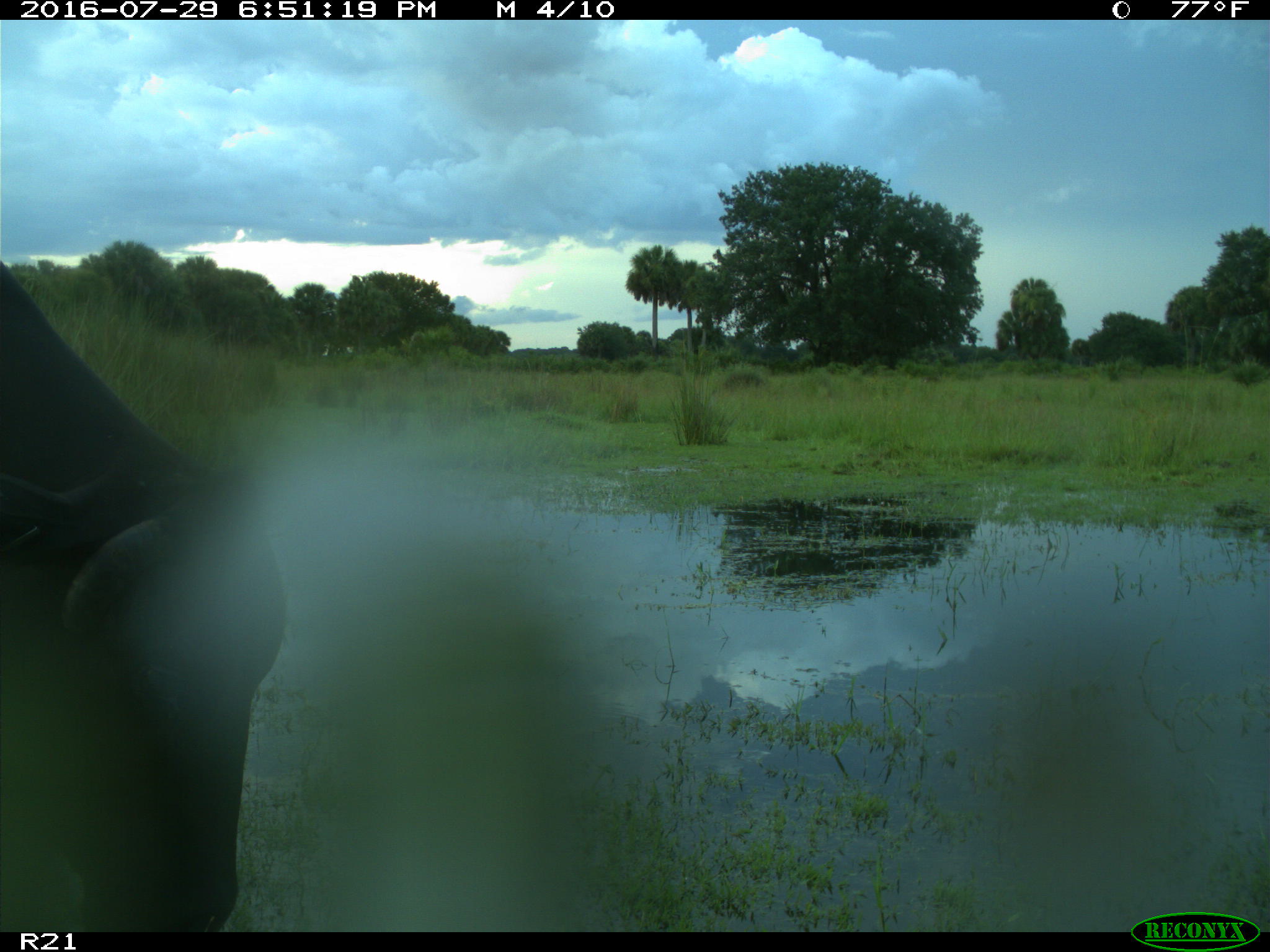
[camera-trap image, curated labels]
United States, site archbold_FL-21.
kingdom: Animalia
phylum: Chordata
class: Mammalia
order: Artiodactyla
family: Bovidae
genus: Bos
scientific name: Bos taurus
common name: domestic cow